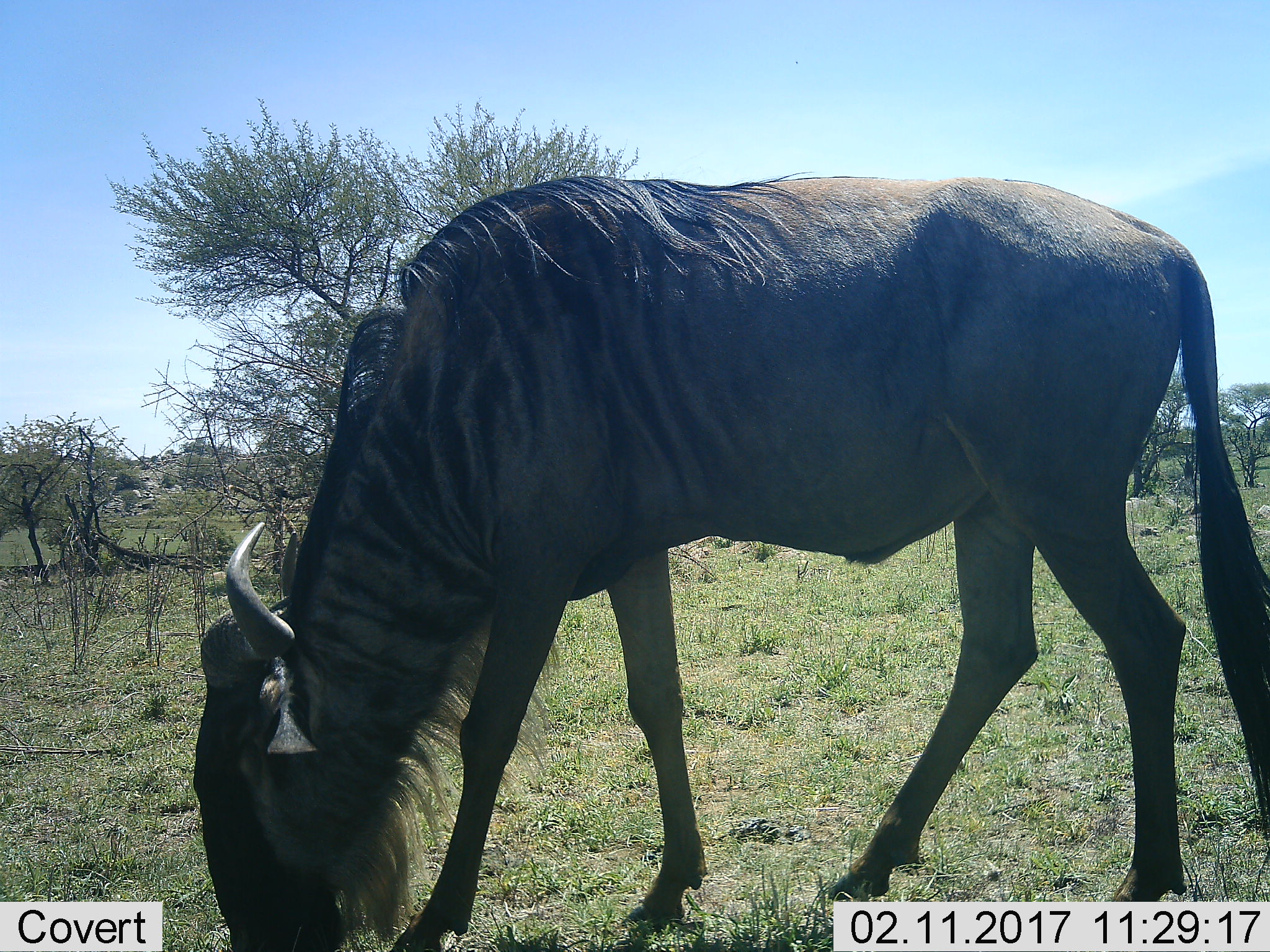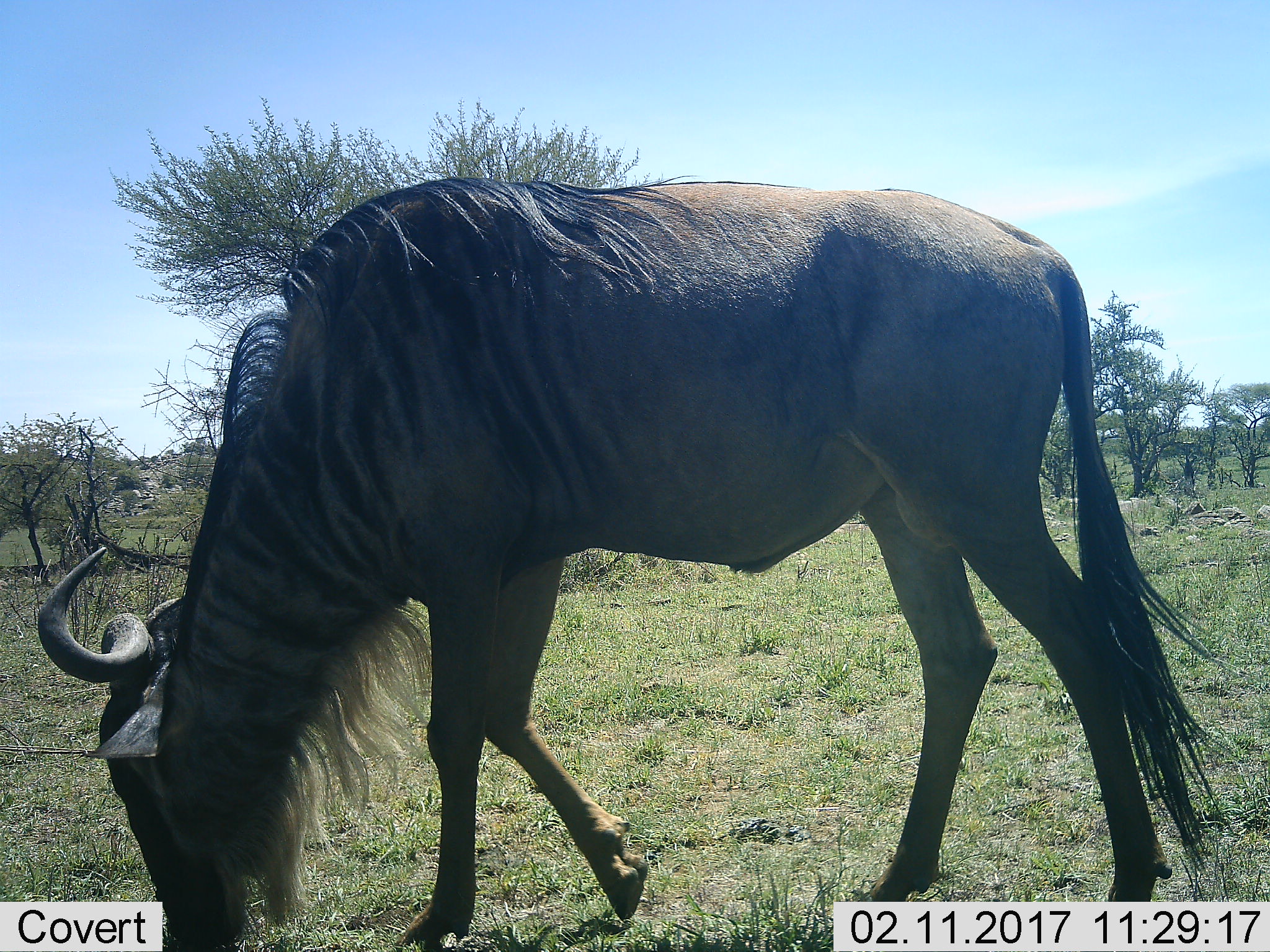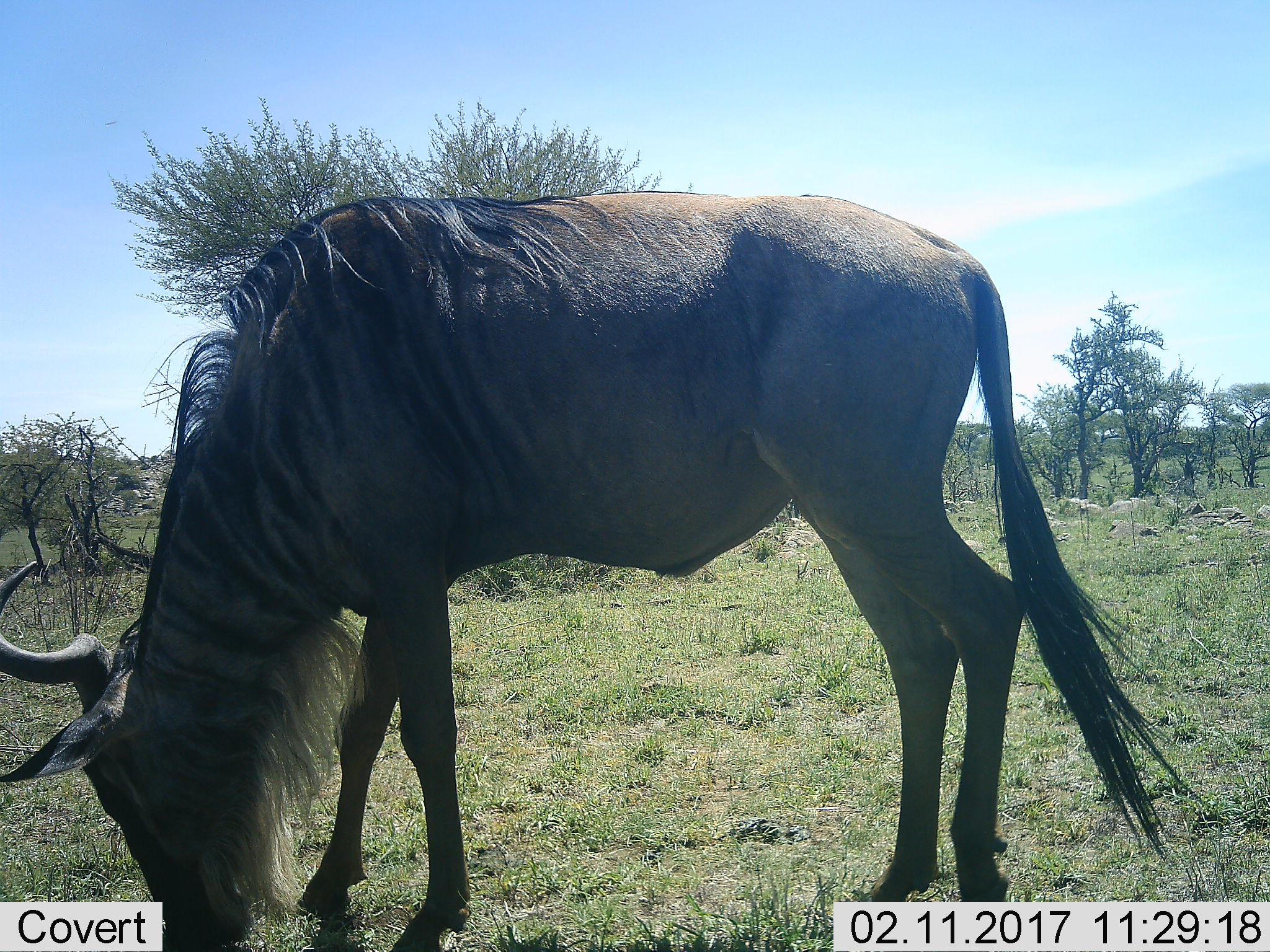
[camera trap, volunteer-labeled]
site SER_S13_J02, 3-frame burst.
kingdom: Animalia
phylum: Chordata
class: Mammalia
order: Artiodactyla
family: Bovidae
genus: Connochaetes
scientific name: Connochaetes taurinus taurinus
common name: blue wildebeest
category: wildebeestblue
Wildebeestblue (blue wildebeest) (Connochaetes taurinus taurinus), count 1. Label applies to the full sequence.